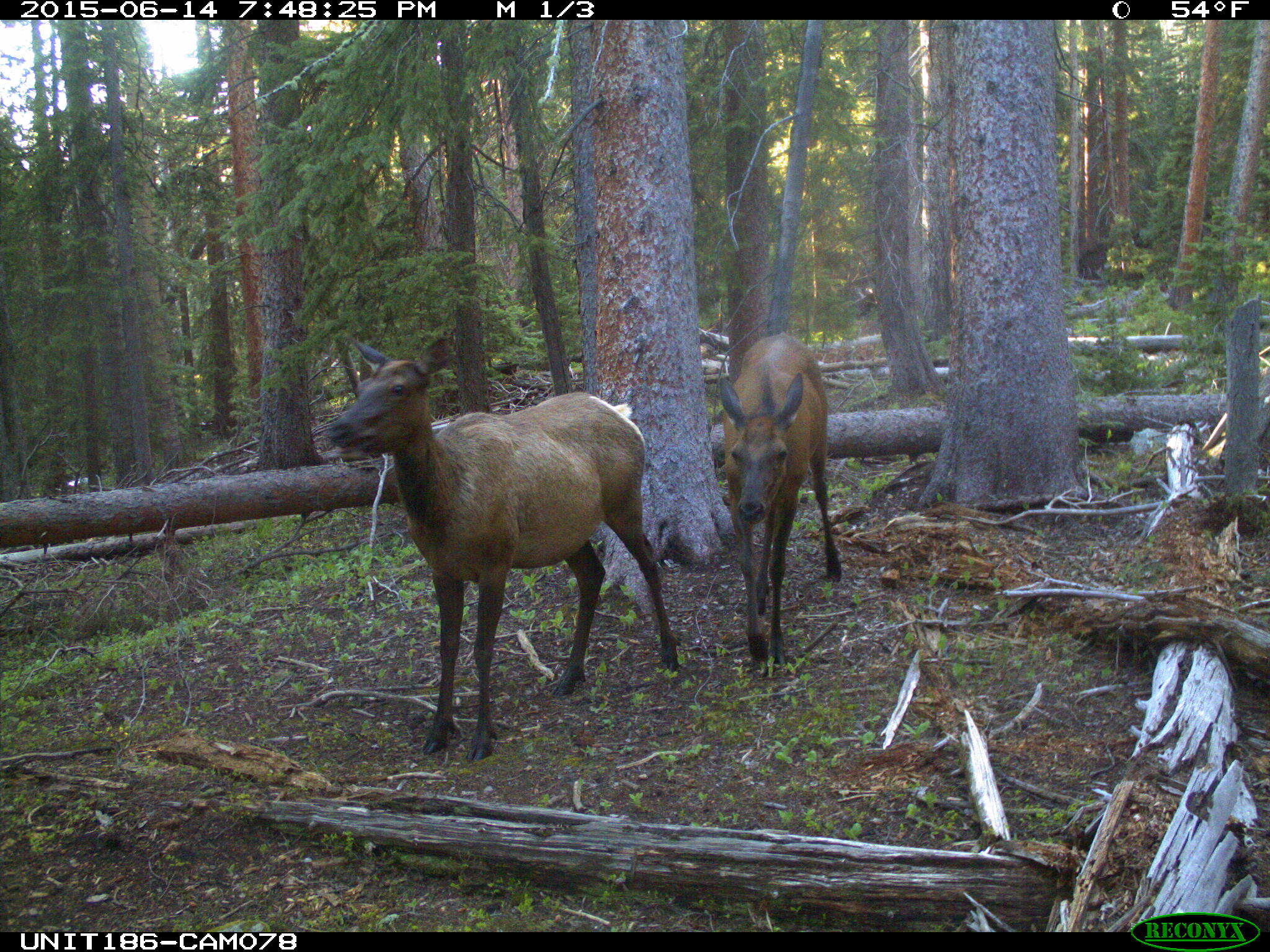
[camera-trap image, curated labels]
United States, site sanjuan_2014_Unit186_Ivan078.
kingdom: Animalia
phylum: Chordata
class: Mammalia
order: Artiodactyla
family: Cervidae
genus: Cervus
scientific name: Cervus elaphus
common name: red deer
Cervus elaphus (red deer).